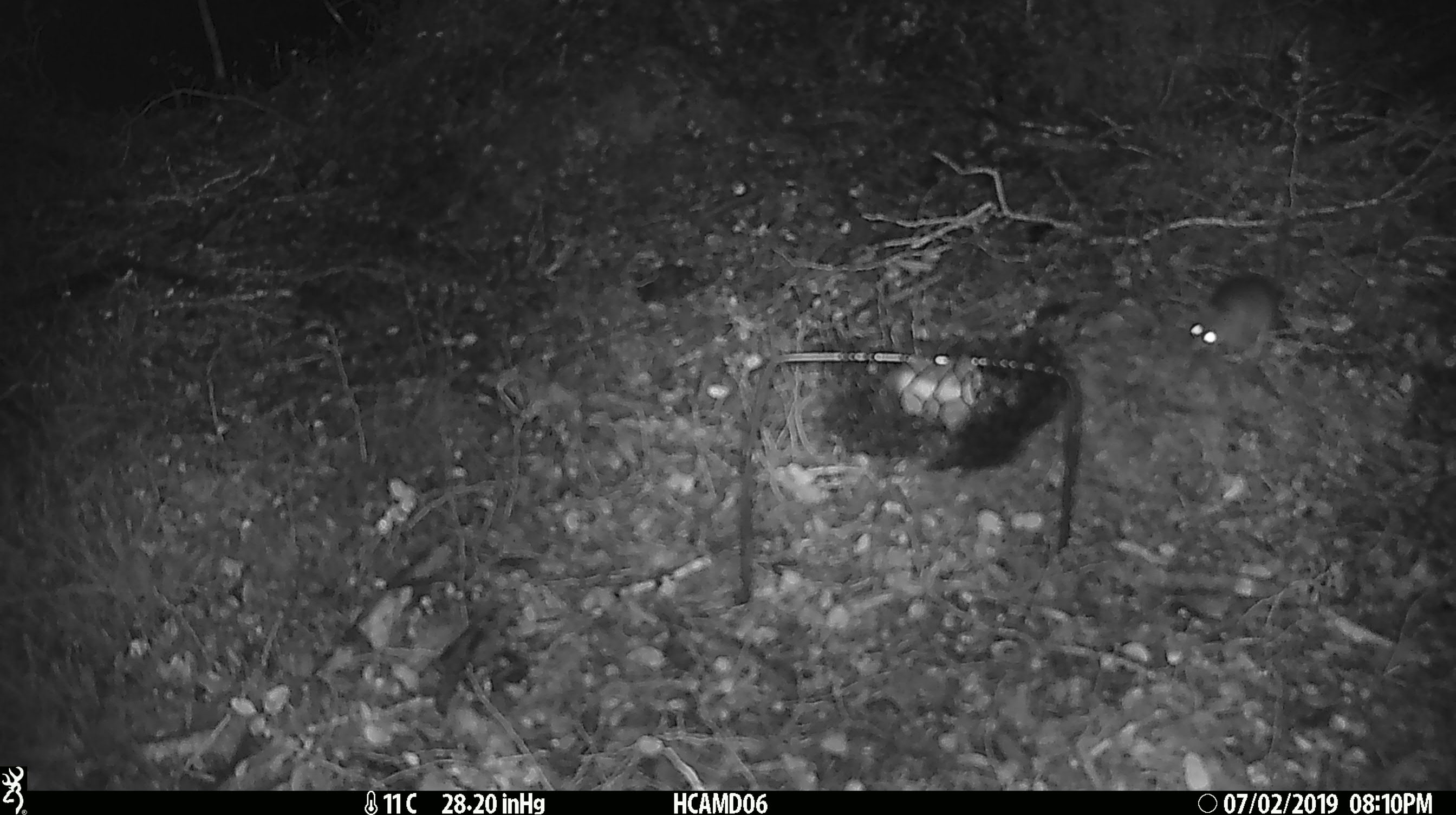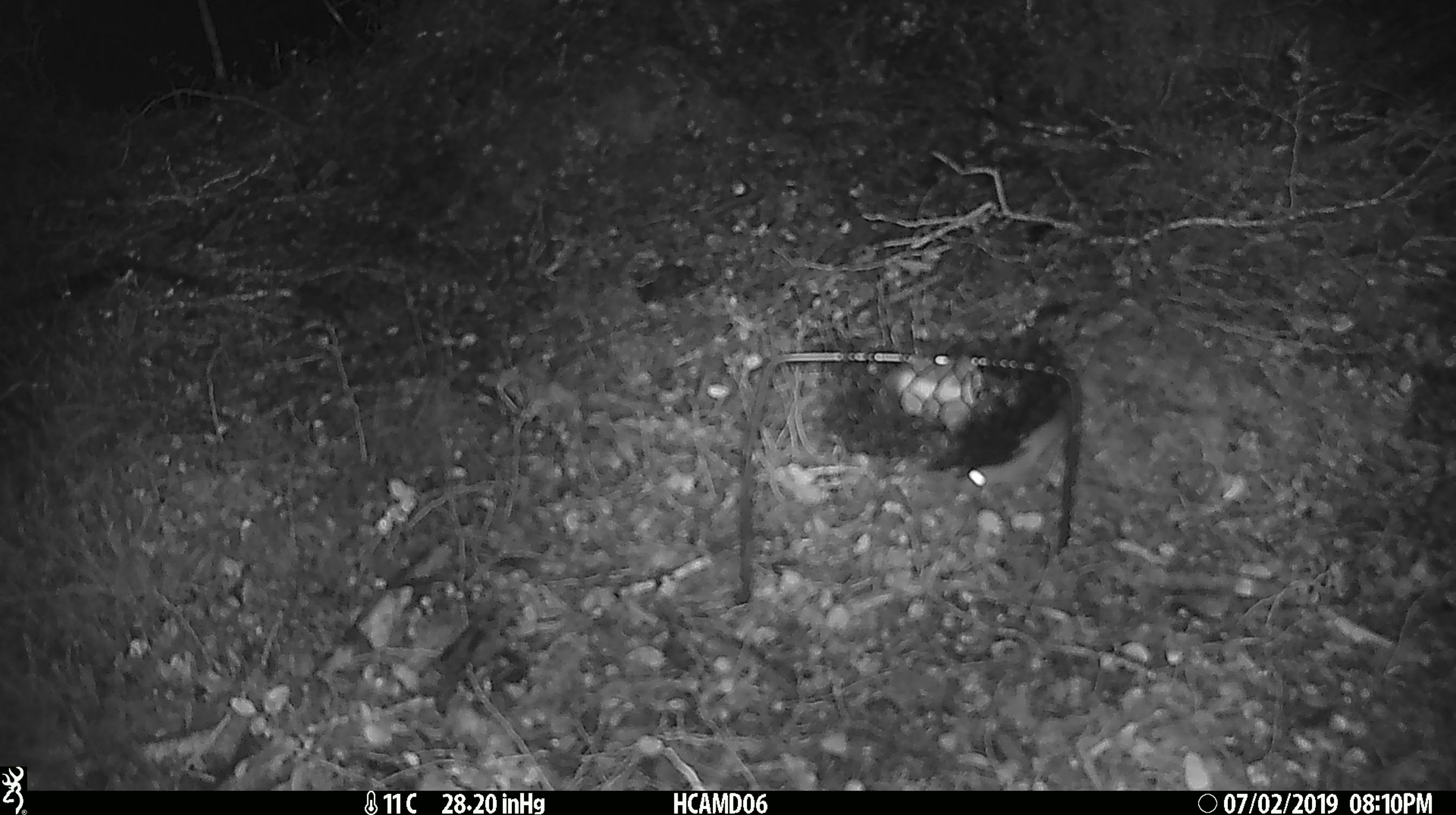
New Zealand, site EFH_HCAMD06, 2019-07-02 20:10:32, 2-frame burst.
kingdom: Animalia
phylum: Chordata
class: Mammalia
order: Rodentia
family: Muridae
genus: Mus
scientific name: Mus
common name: mouse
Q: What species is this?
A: Mouse (Mus).